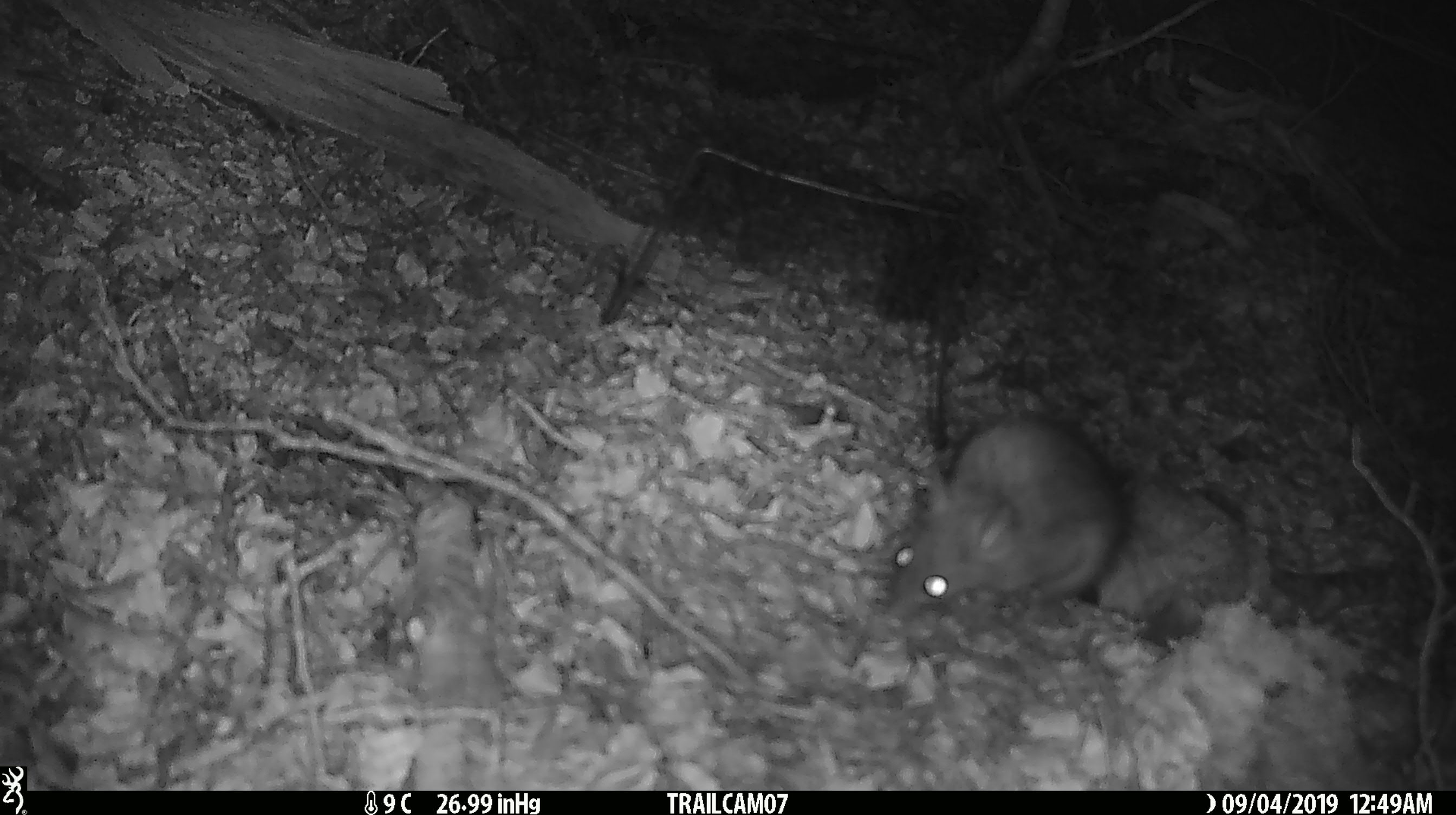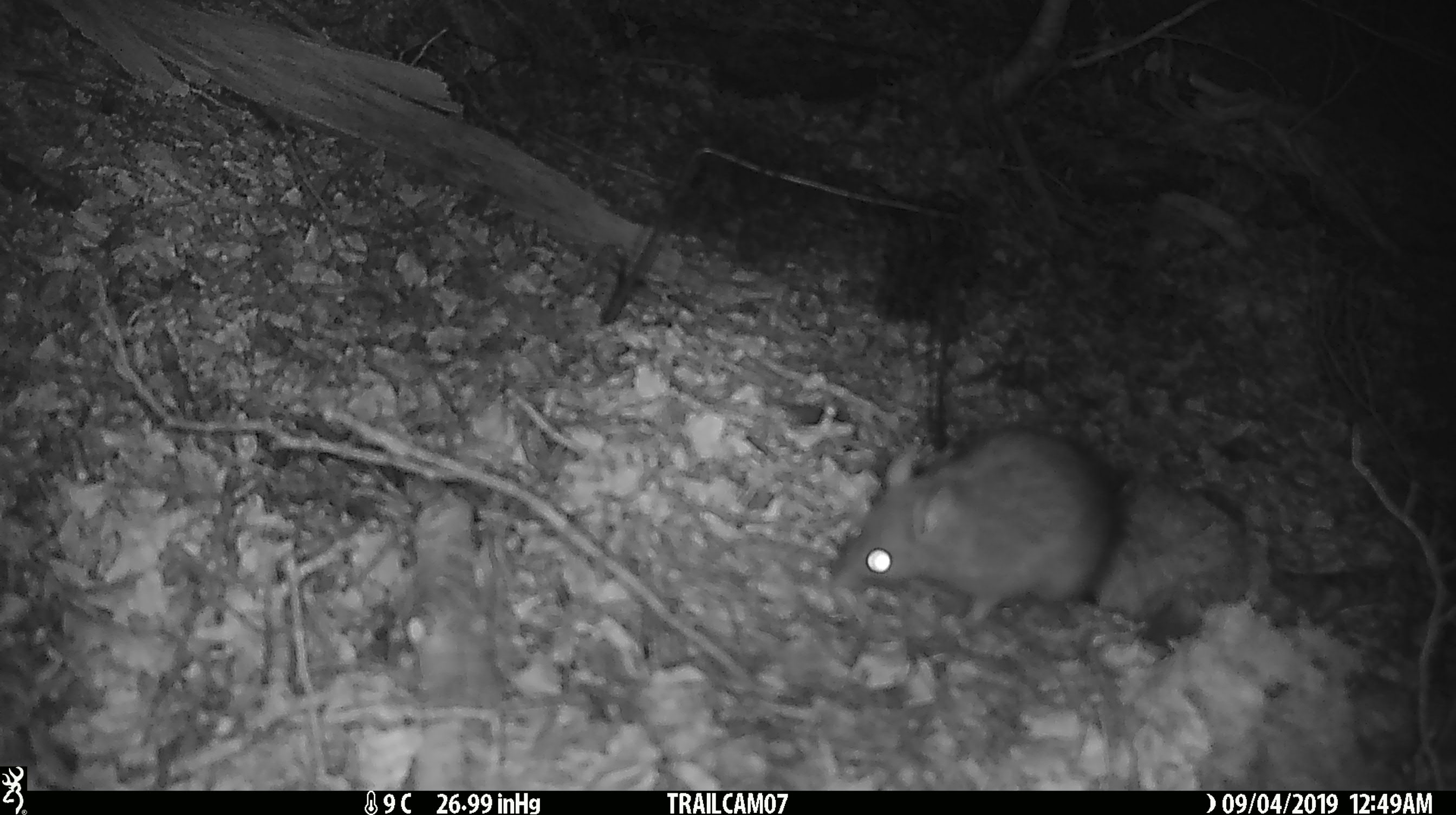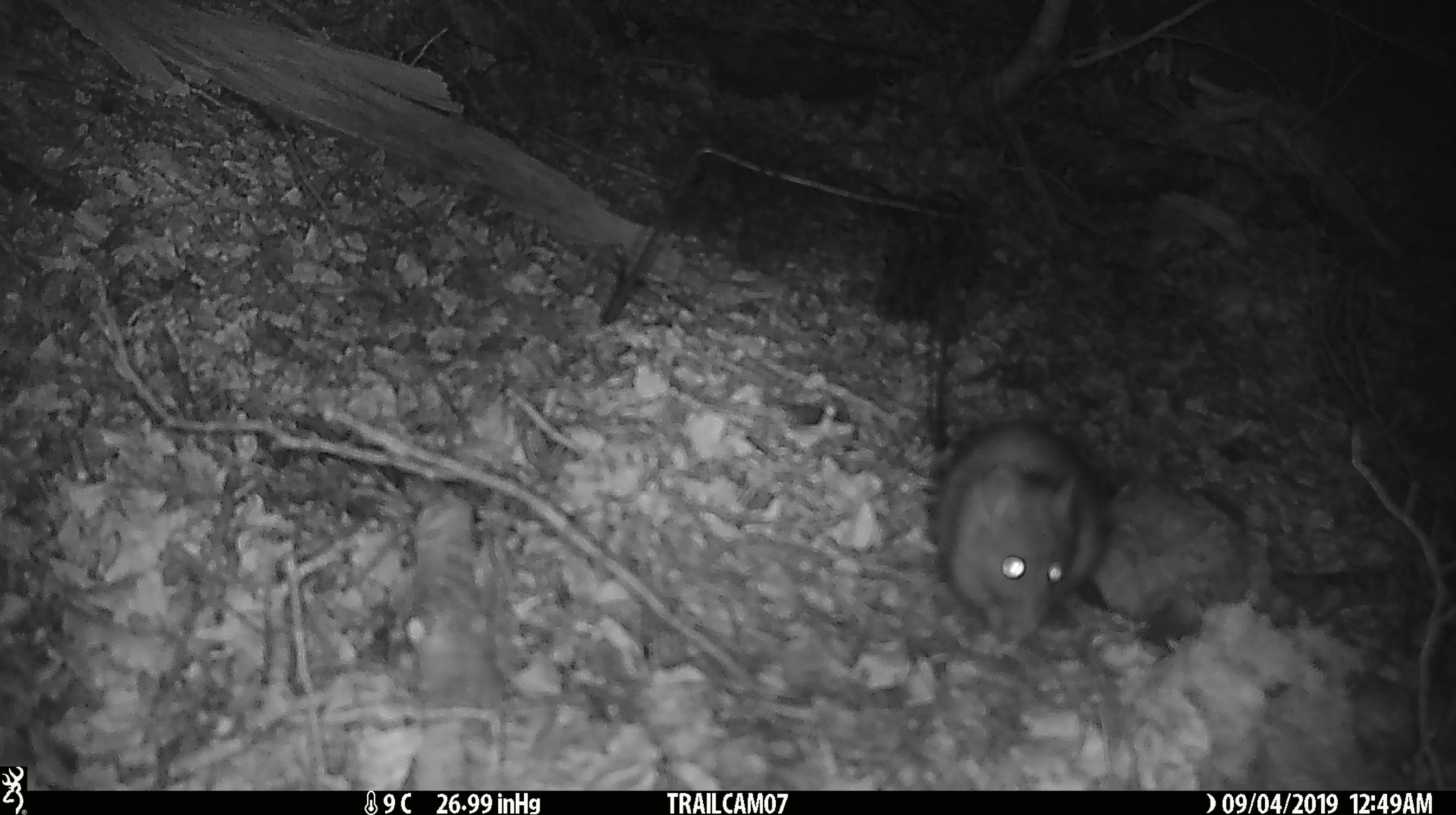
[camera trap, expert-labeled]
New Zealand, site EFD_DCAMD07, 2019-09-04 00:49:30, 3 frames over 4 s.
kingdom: Animalia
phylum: Chordata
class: Mammalia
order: Rodentia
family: Muridae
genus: Rattus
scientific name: Rattus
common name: rat